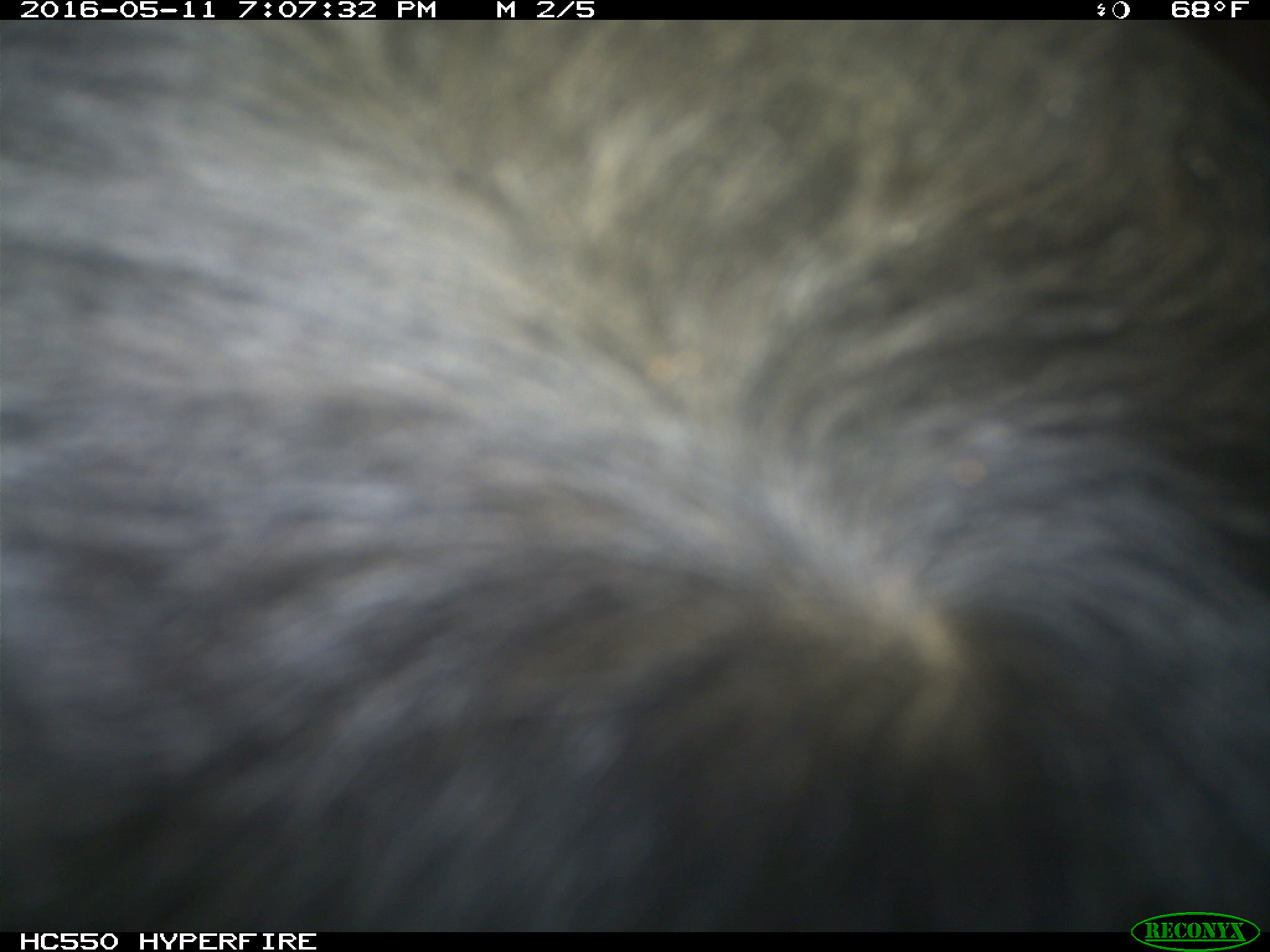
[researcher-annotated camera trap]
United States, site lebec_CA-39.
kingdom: Animalia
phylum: Chordata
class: Mammalia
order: Artiodactyla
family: Bovidae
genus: Bos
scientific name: Bos taurus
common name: domestic cow